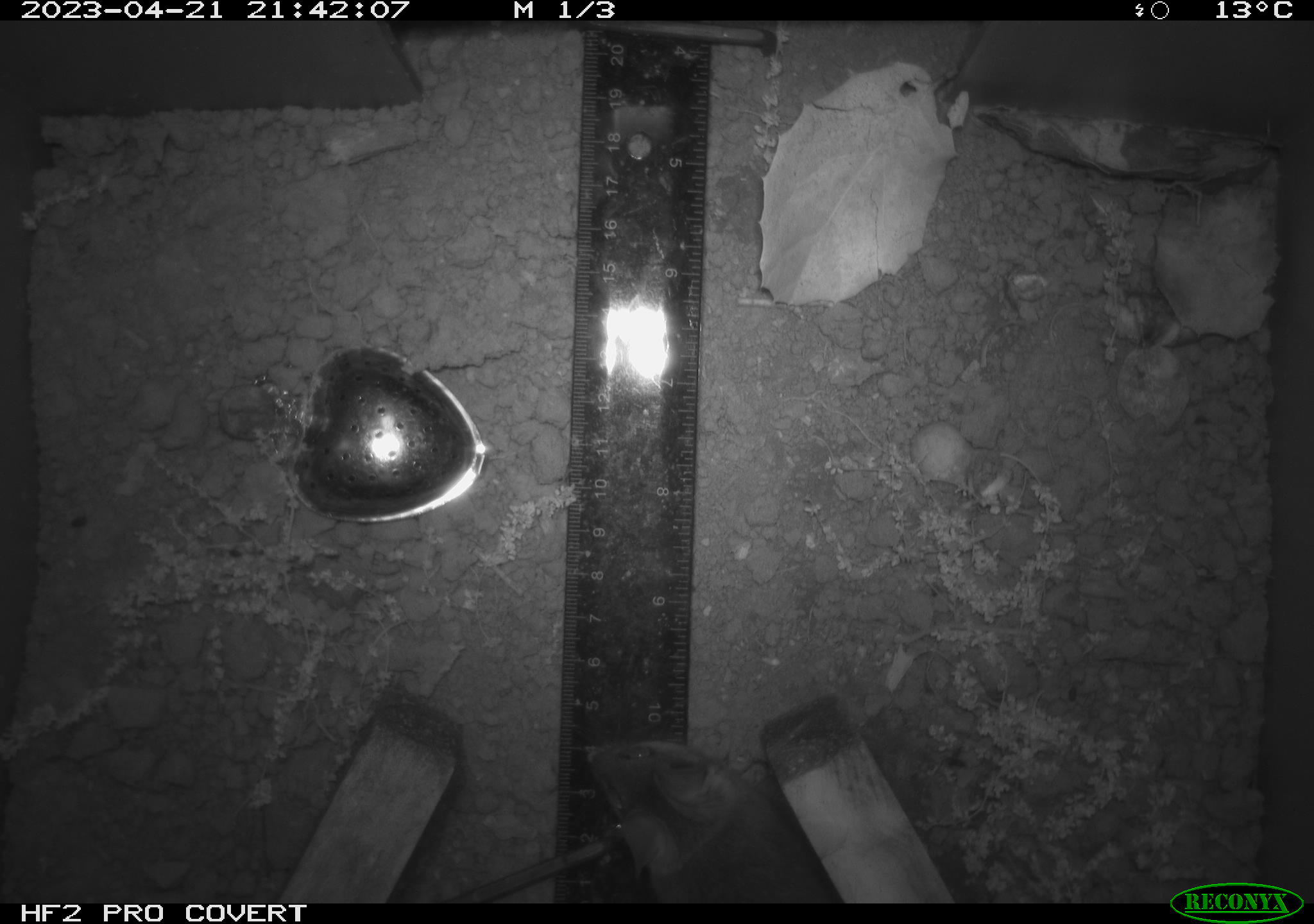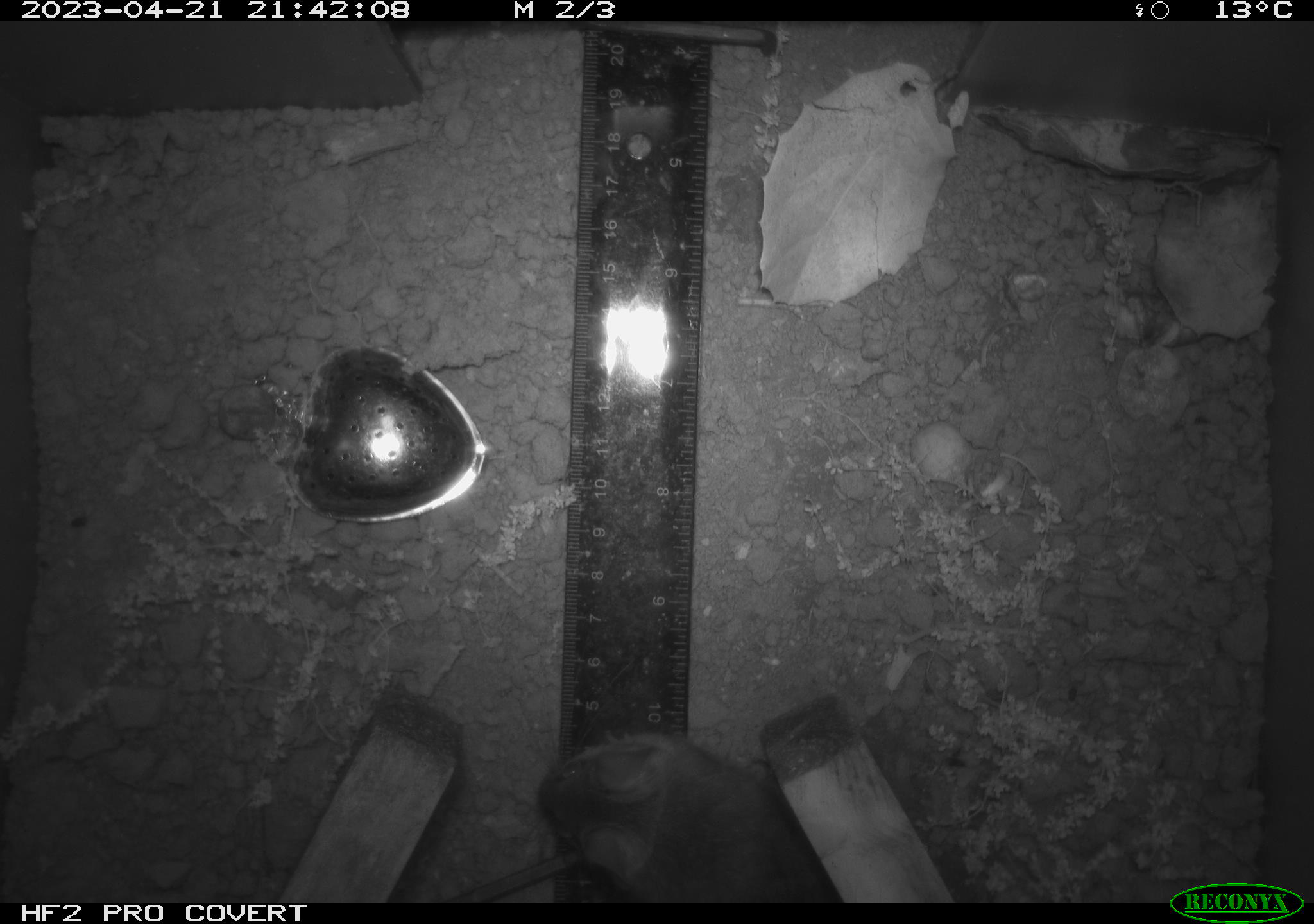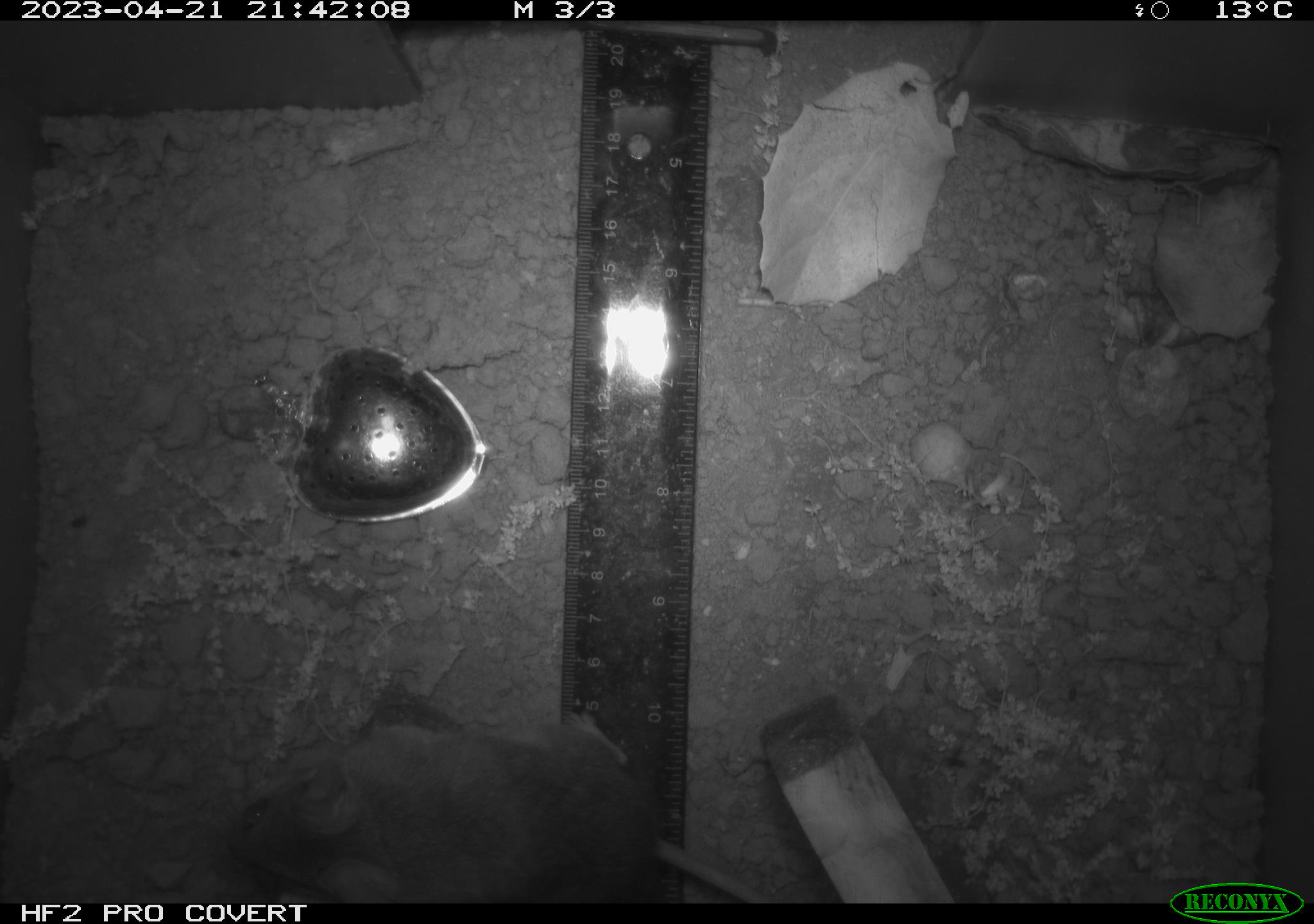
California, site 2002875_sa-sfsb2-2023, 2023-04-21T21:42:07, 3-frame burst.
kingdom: Animalia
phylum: Chordata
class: Mammalia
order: Rodentia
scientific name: Rodentia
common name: mouse species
Mouse species (Rodentia).